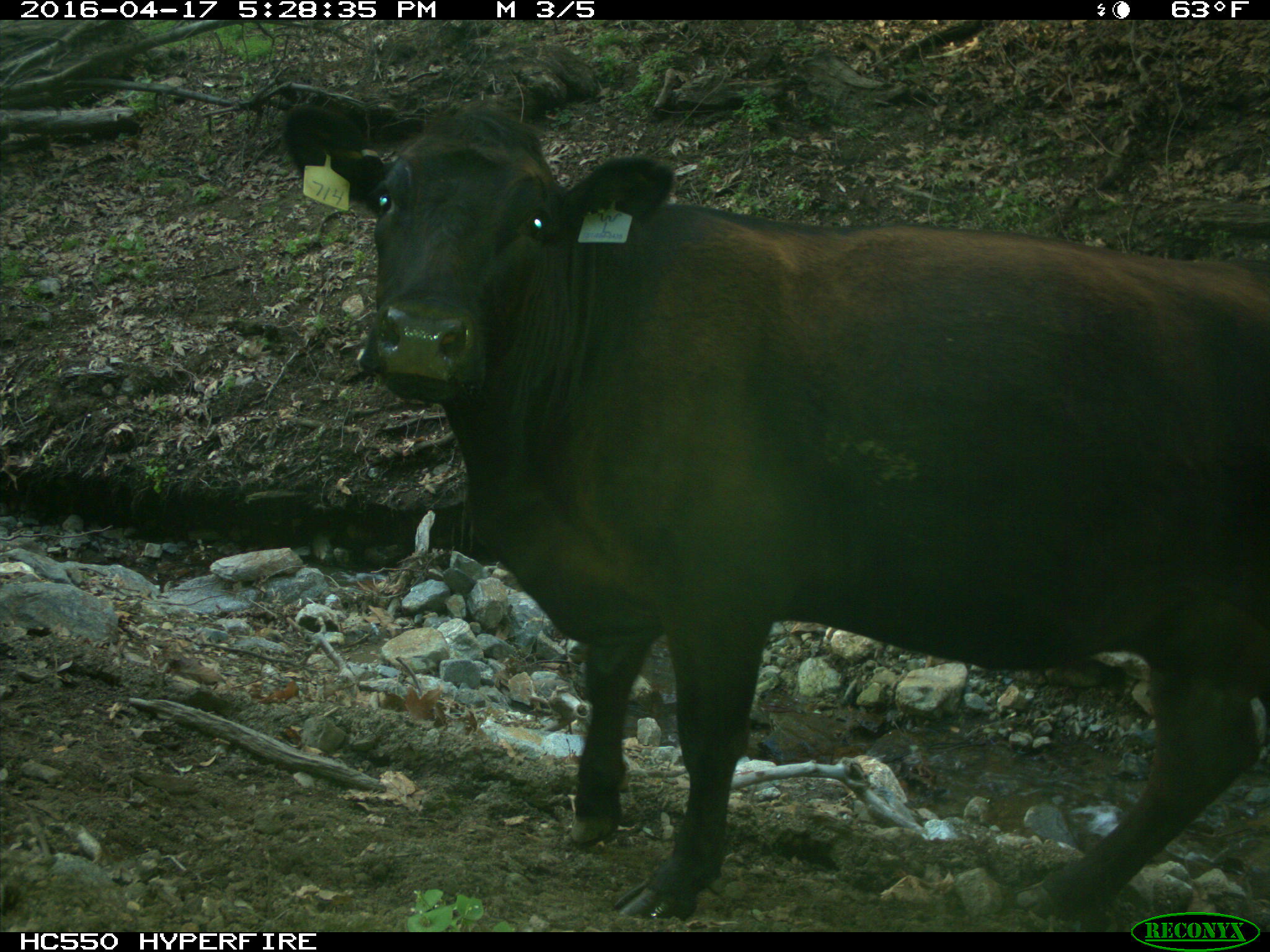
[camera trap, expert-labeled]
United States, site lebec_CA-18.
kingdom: Animalia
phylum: Chordata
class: Mammalia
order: Artiodactyla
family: Bovidae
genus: Bos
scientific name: Bos taurus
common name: domestic cow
Bos taurus (domestic cow).